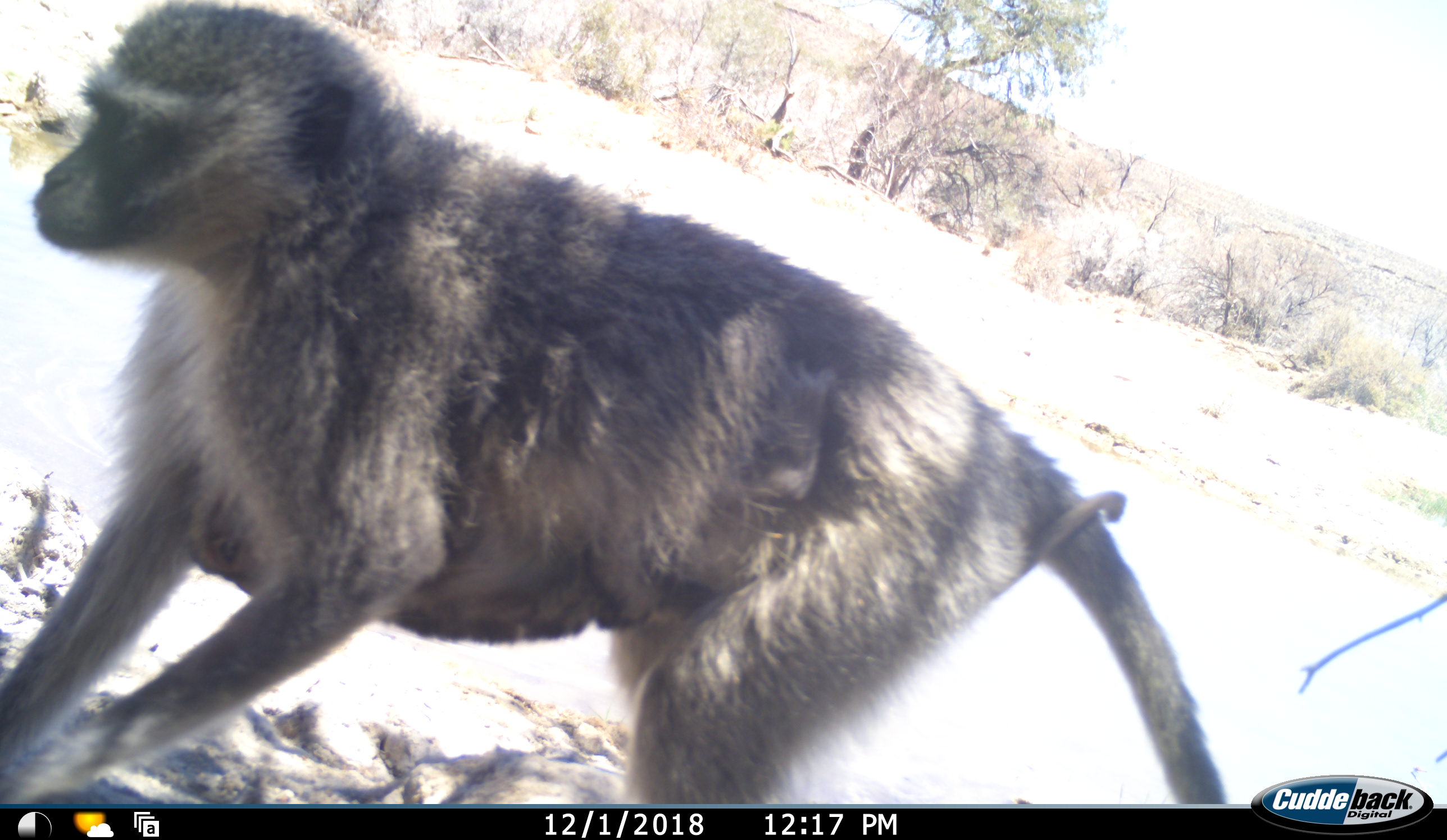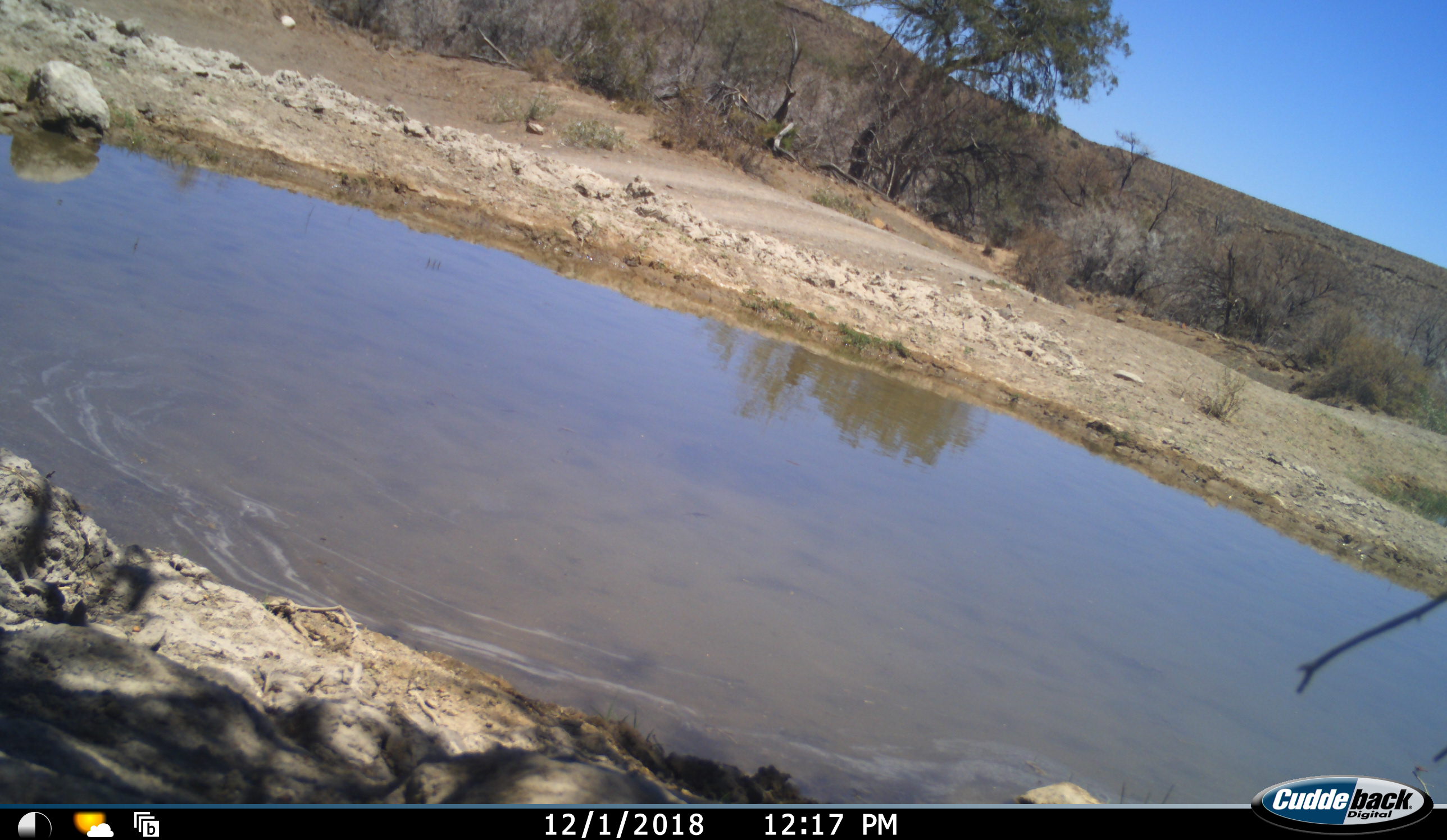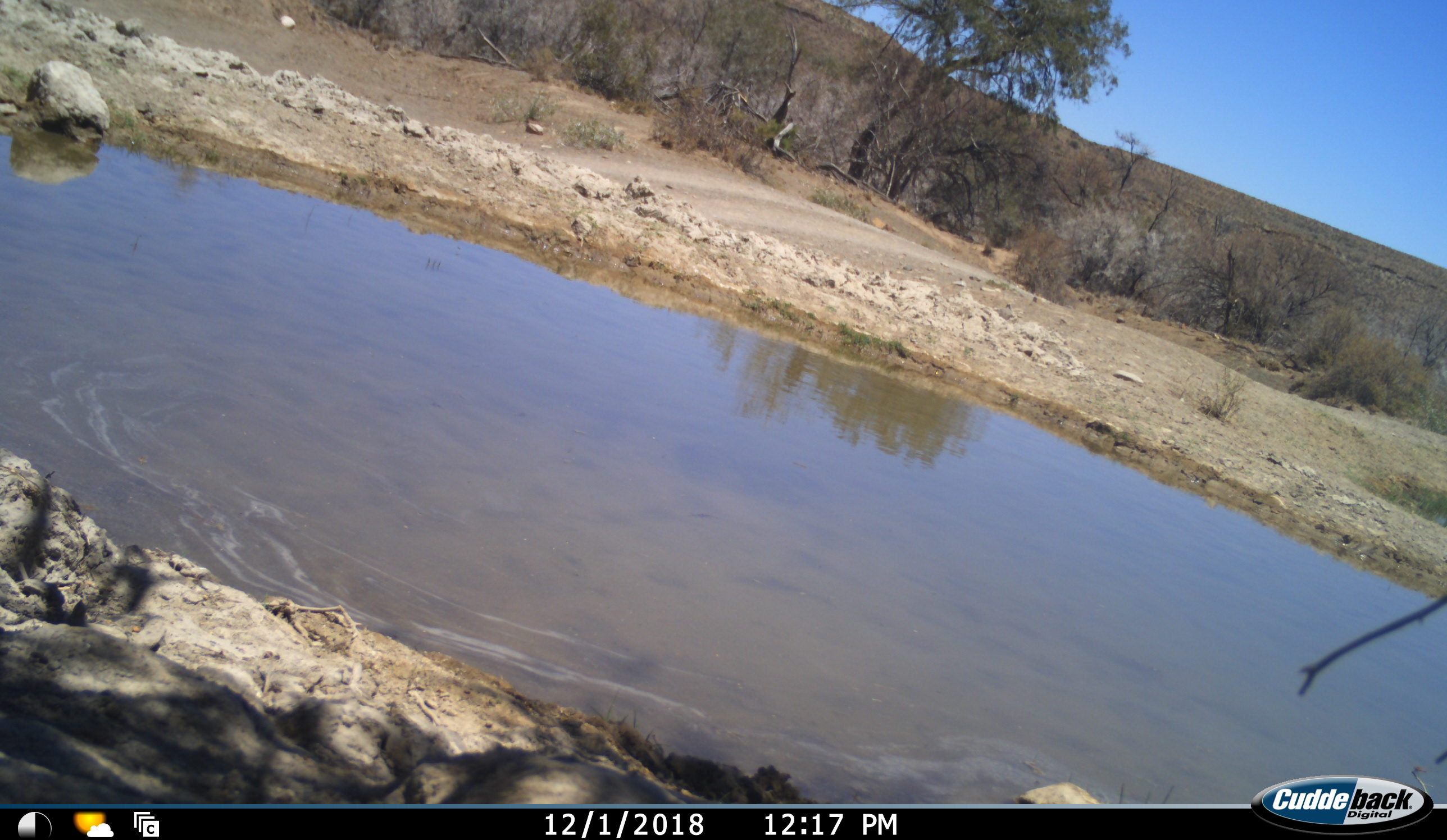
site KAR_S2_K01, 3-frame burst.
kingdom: Animalia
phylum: Chordata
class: Mammalia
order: Primates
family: Cercopithecidae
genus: Chlorocebus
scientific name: Chlorocebus pygerythrus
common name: vervet monkey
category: monkeyvervet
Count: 2.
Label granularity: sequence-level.